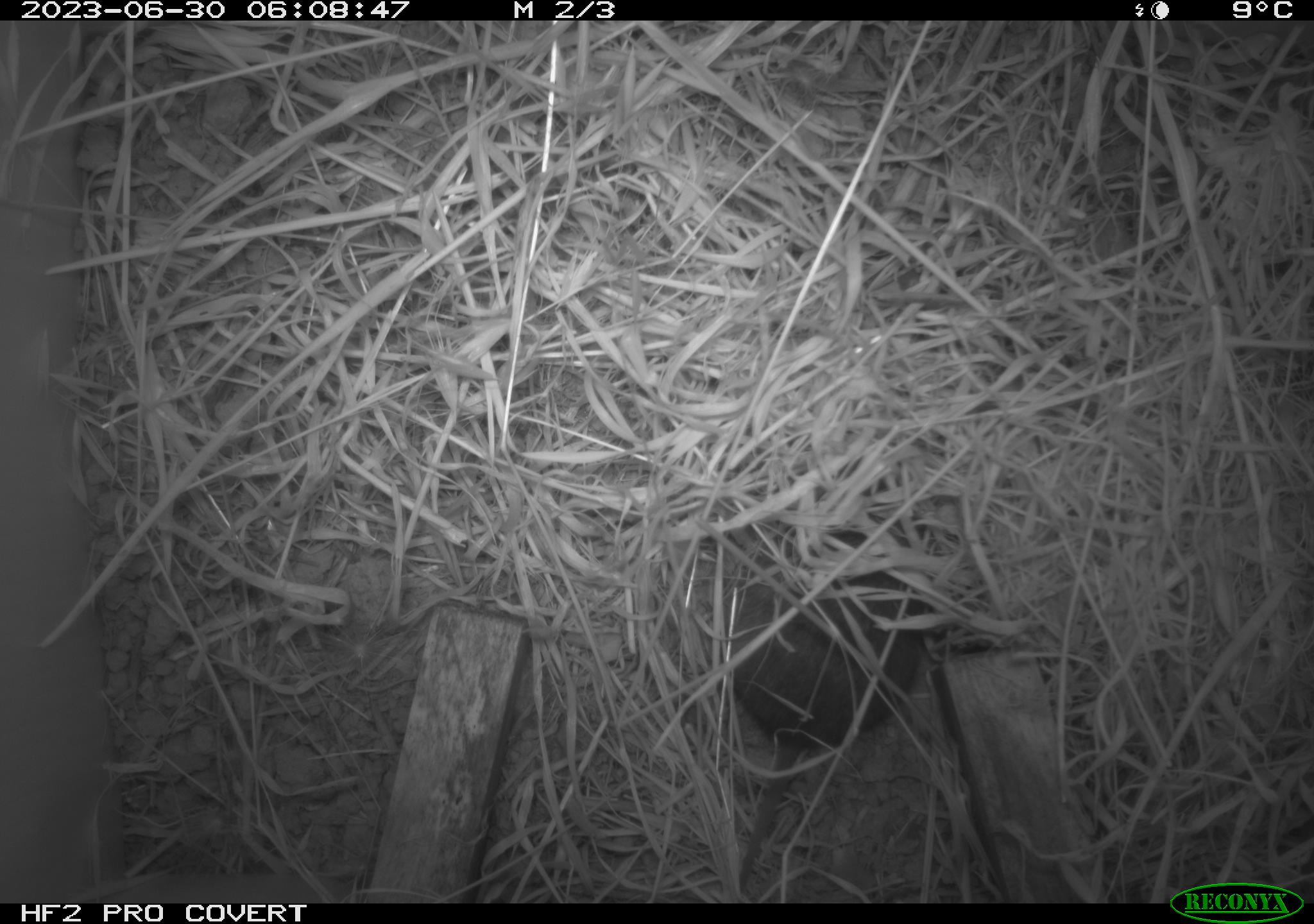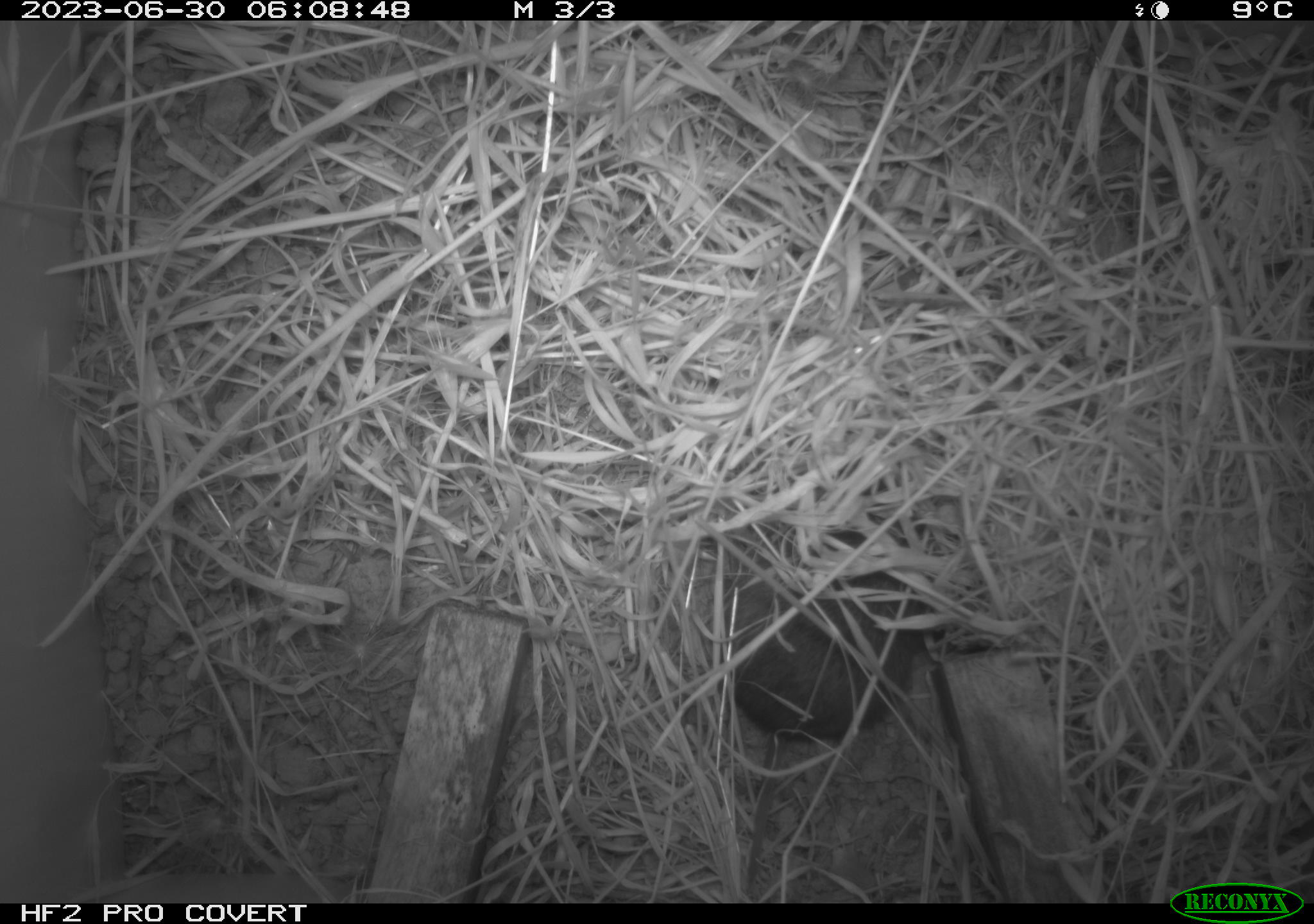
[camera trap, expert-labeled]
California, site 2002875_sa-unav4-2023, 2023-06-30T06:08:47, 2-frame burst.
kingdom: Animalia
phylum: Chordata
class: Mammalia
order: Rodentia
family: Cricetidae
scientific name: Arvicolinae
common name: voles, lemmings, and muskrats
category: arvicolinae subfamily